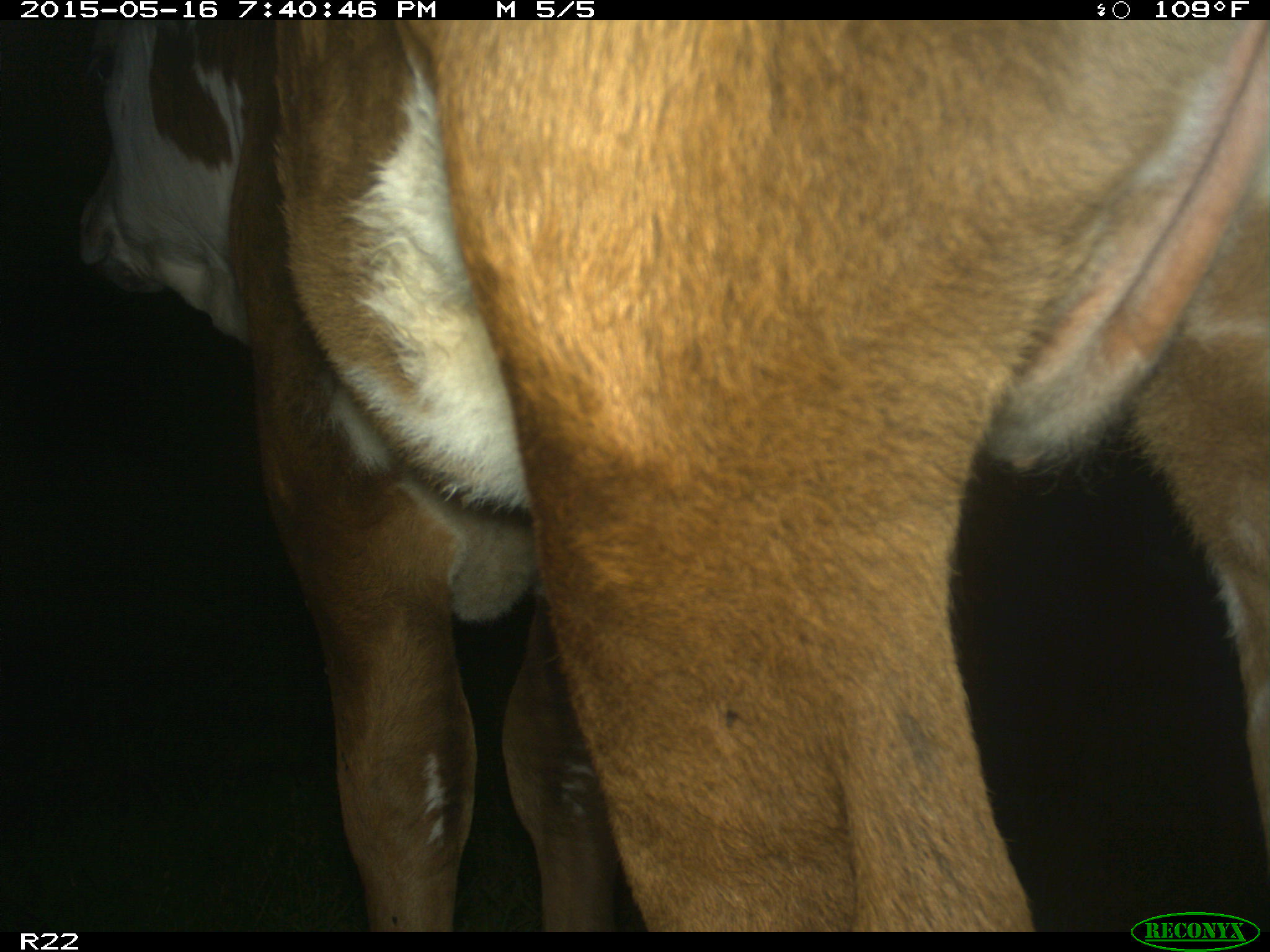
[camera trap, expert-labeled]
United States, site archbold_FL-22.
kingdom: Animalia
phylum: Chordata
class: Mammalia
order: Artiodactyla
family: Bovidae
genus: Bos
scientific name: Bos taurus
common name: domestic cow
Bos taurus (domestic cow).